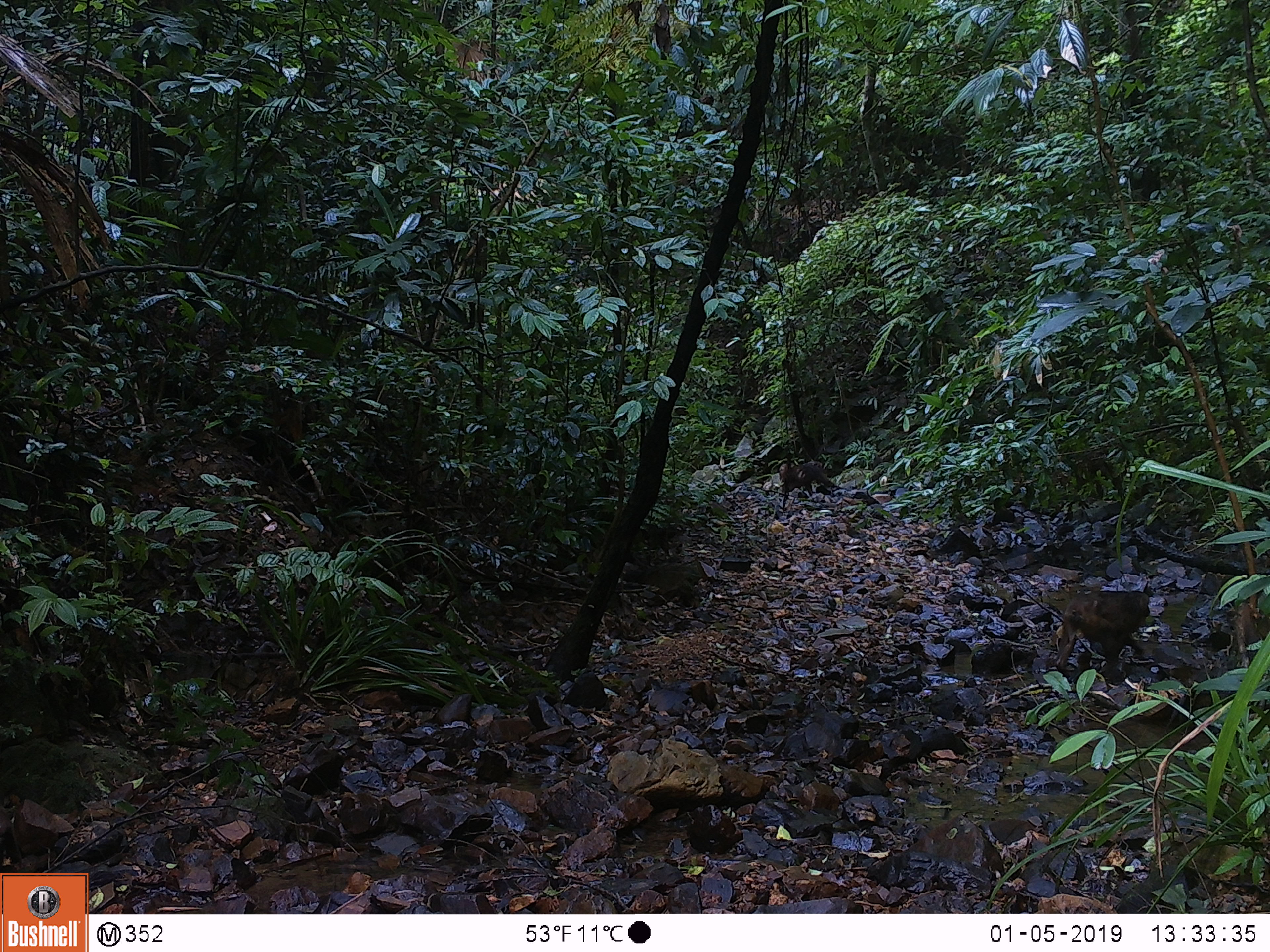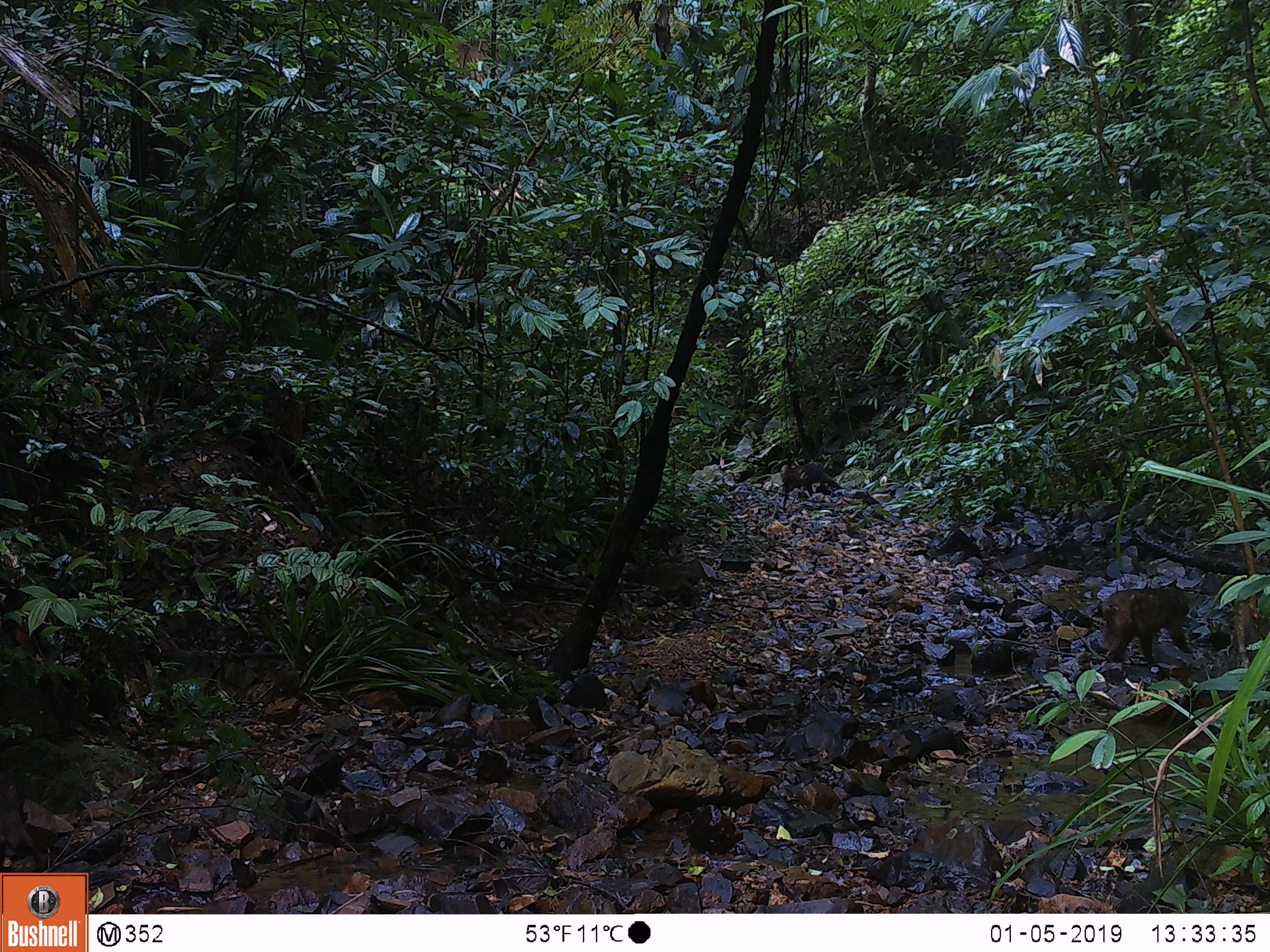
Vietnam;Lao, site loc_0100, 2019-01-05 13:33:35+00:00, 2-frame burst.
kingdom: Animalia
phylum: Chordata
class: Mammalia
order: Primates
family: Cercopithecidae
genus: Macaca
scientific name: Macaca arctoides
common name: stump-tailed macaque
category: stump tailed macaque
Stump tailed macaque (stump-tailed macaque) (Macaca arctoides). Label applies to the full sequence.